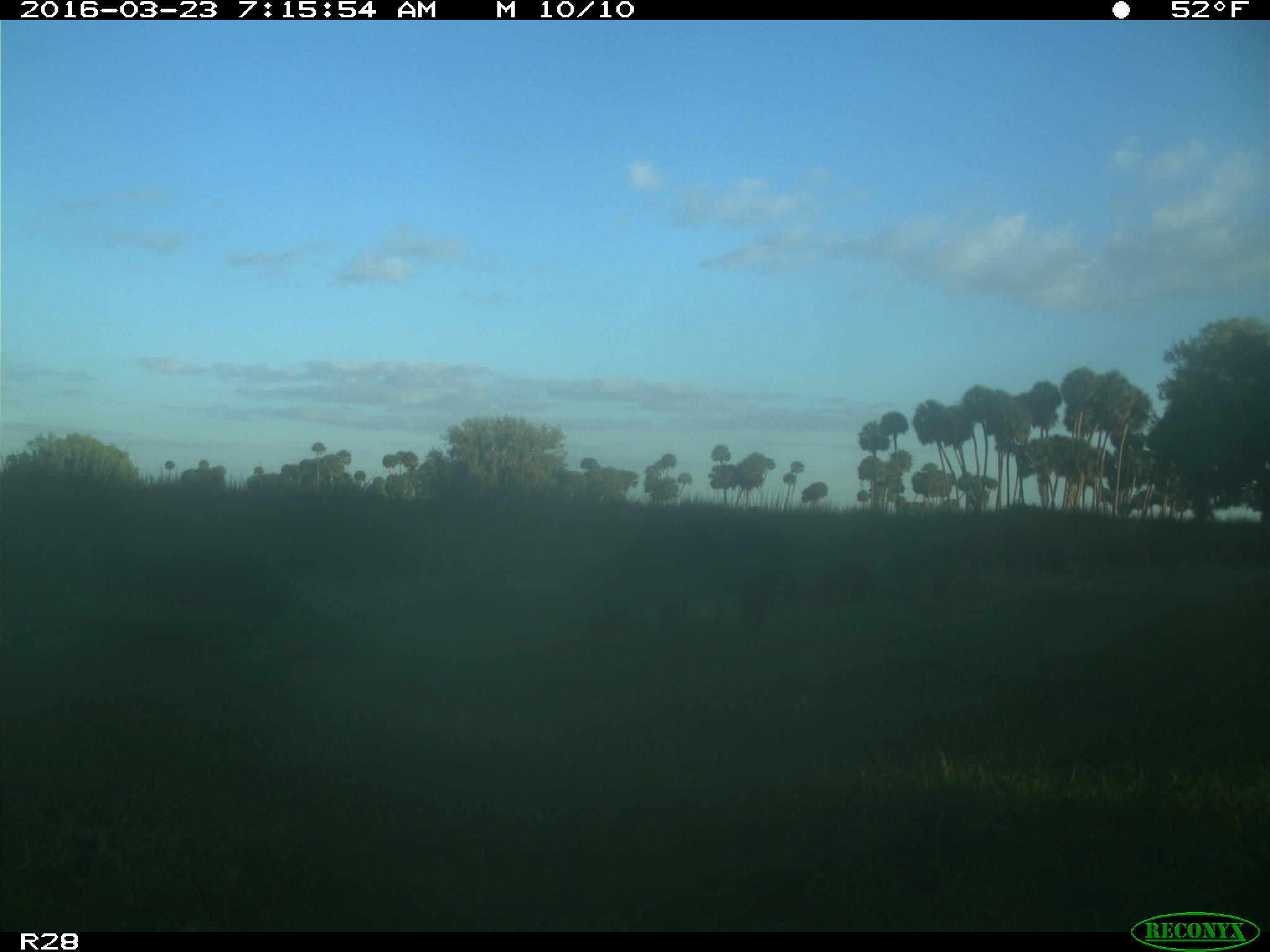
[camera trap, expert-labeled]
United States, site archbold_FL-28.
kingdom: Animalia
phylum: Chordata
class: Mammalia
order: Artiodactyla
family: Bovidae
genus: Bos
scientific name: Bos taurus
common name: domestic cow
Bos taurus (domestic cow).